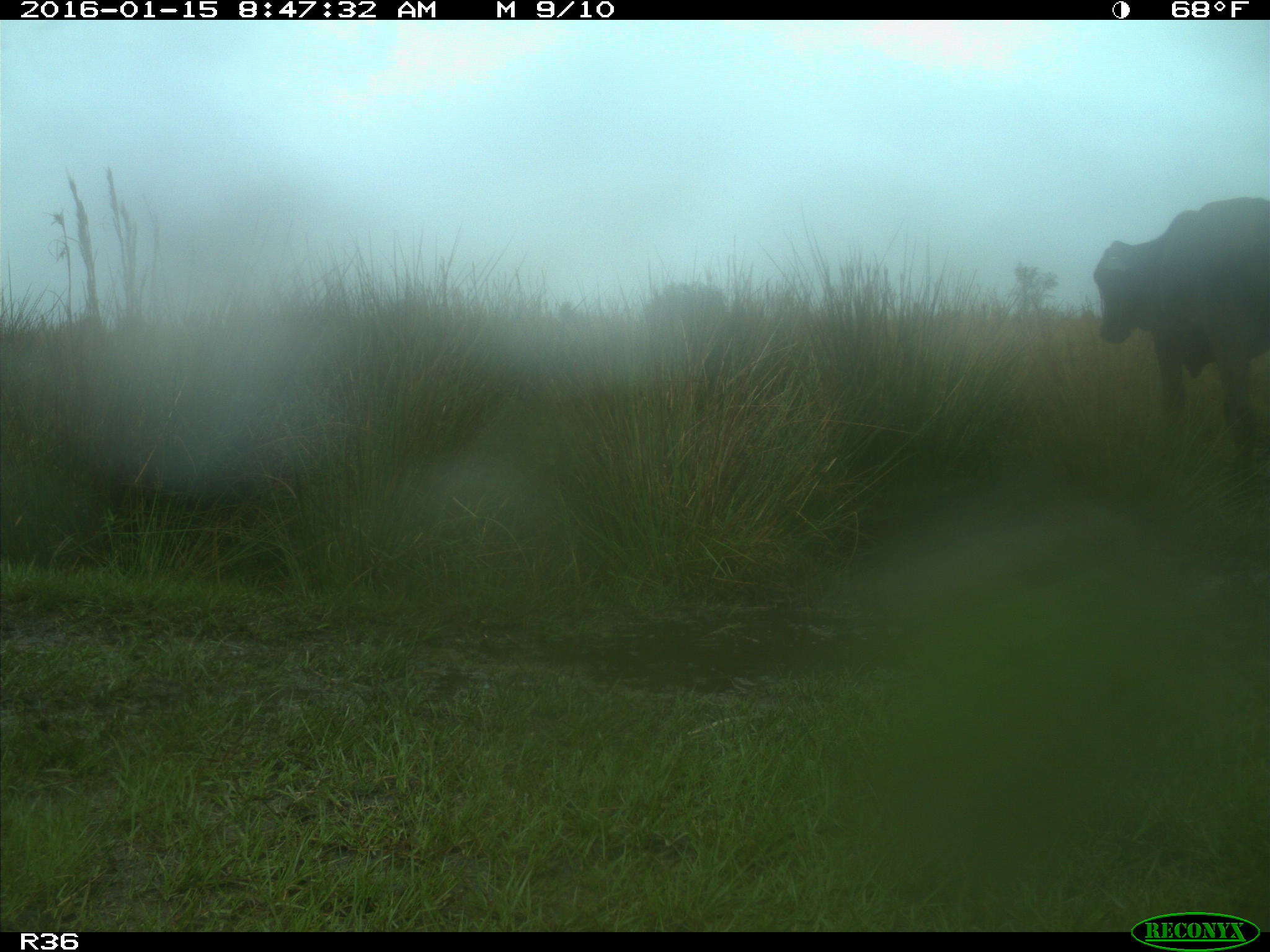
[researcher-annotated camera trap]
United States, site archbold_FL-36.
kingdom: Animalia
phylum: Chordata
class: Mammalia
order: Artiodactyla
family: Bovidae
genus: Bos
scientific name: Bos taurus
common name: domestic cow